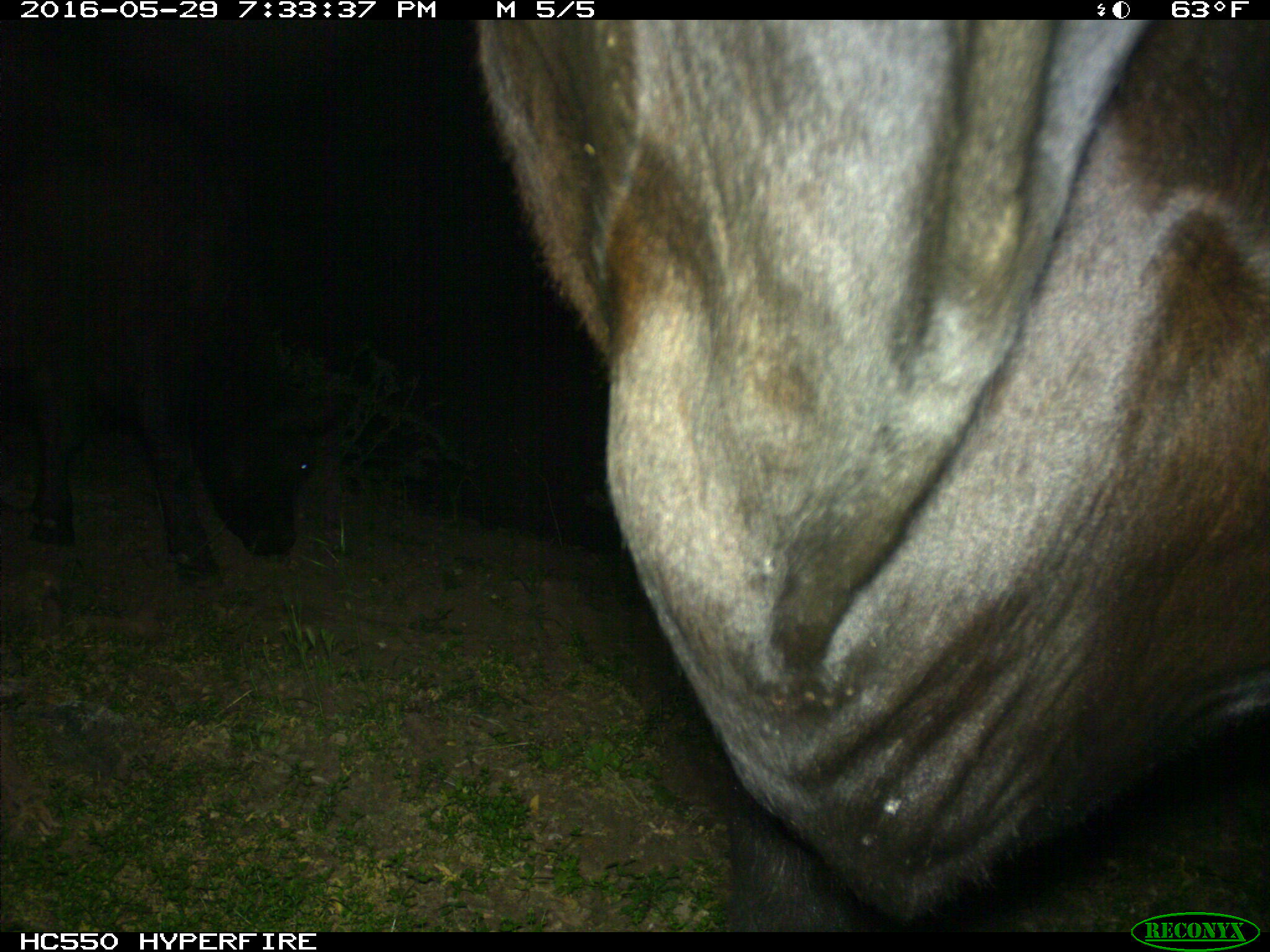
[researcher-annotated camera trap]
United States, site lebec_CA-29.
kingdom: Animalia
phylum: Chordata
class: Mammalia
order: Artiodactyla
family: Bovidae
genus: Bos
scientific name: Bos taurus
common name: domestic cow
Bos taurus (domestic cow).